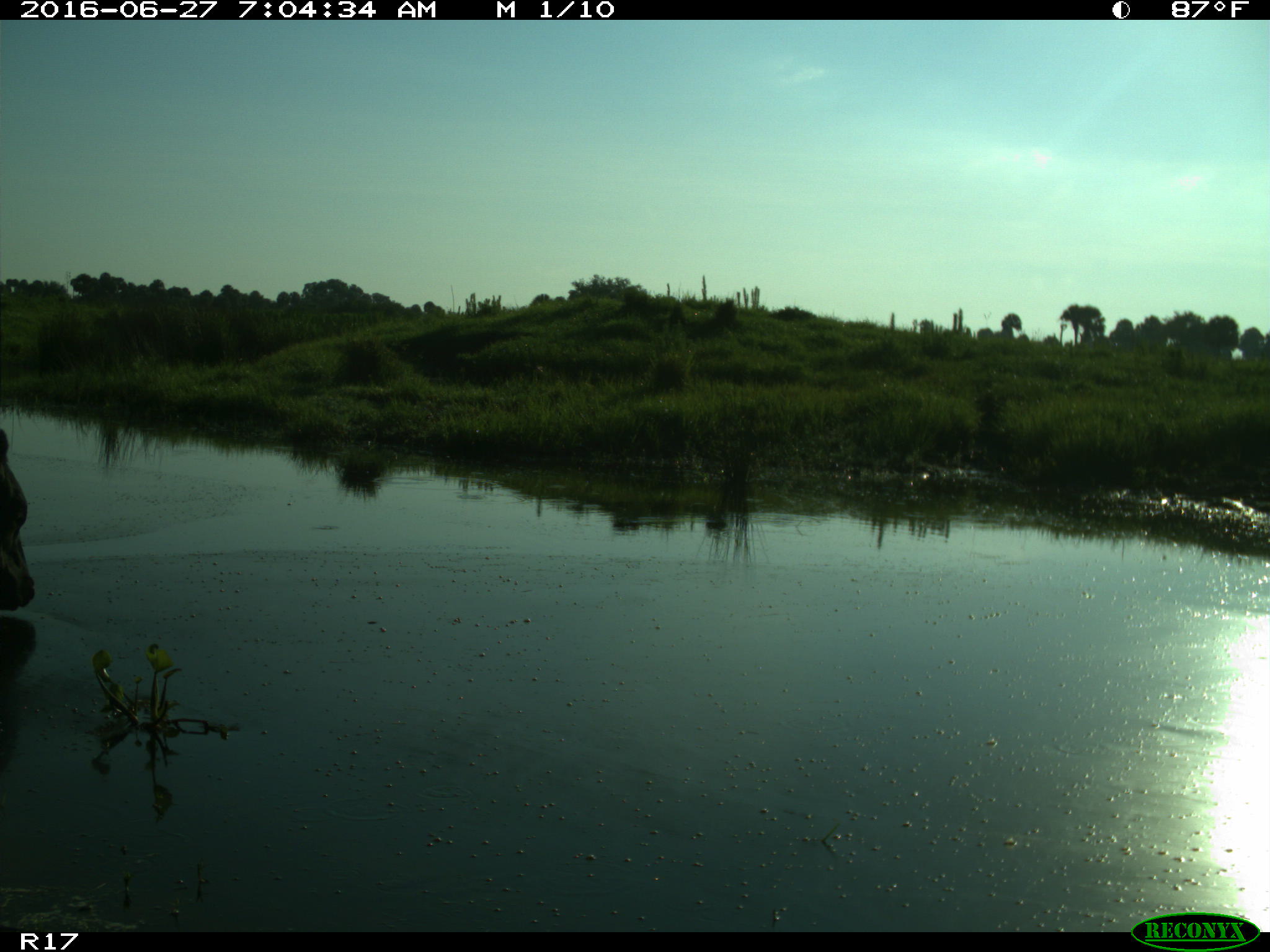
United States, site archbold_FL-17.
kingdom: Animalia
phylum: Chordata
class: Mammalia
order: Artiodactyla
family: Bovidae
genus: Bos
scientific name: Bos taurus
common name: domestic cow